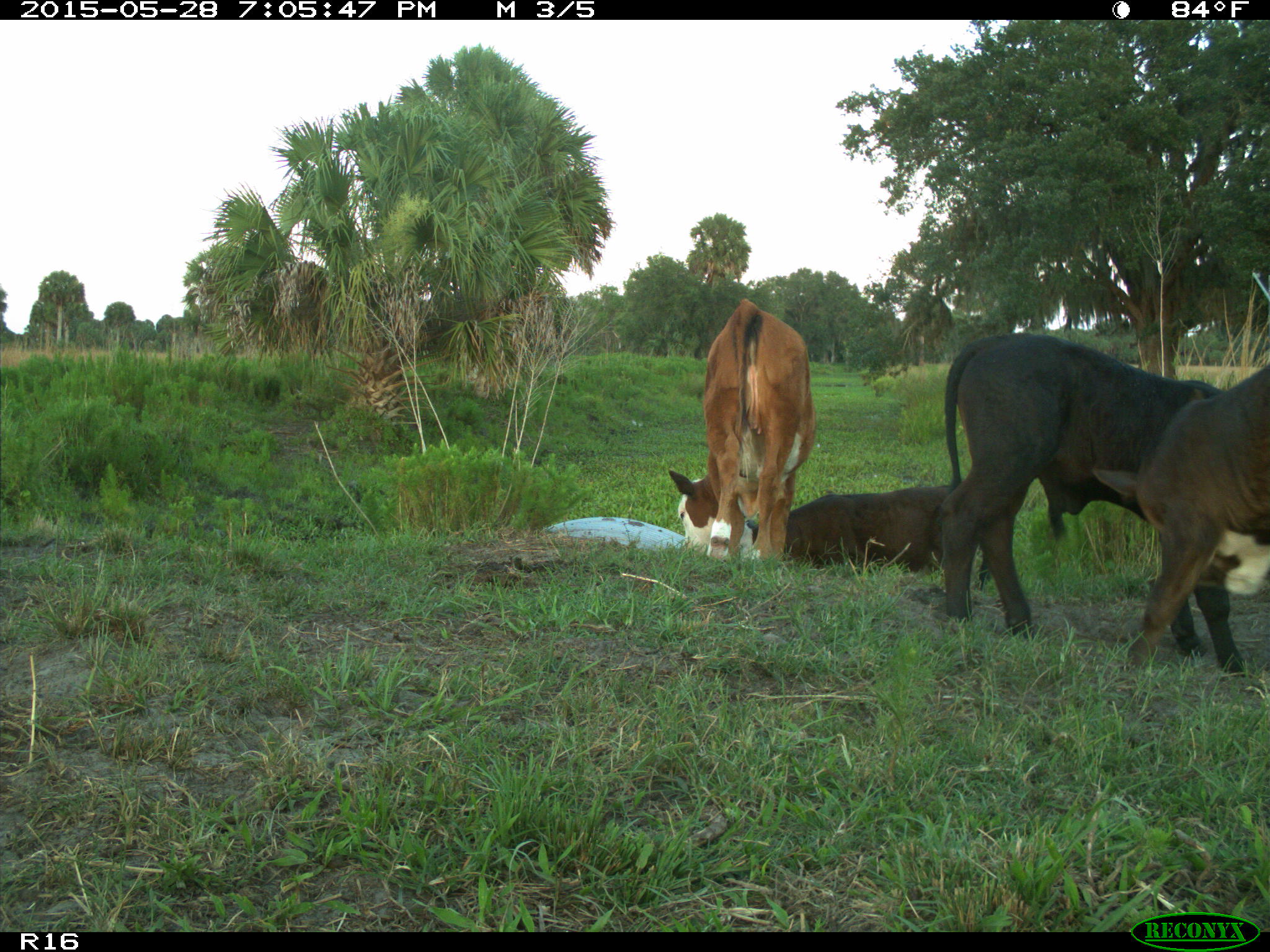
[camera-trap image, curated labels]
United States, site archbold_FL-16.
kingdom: Animalia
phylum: Chordata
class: Mammalia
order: Artiodactyla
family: Bovidae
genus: Bos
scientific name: Bos taurus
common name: domestic cow